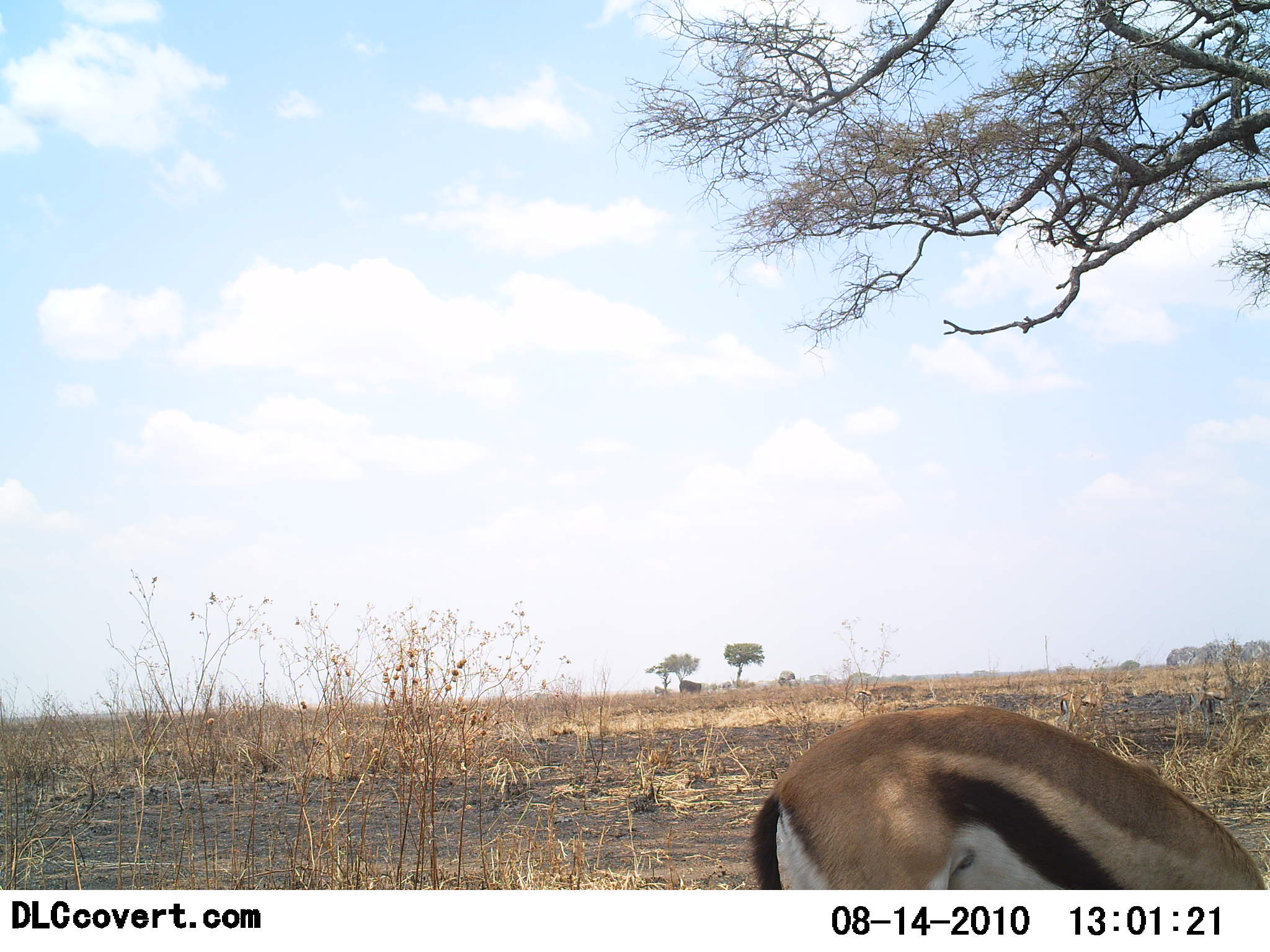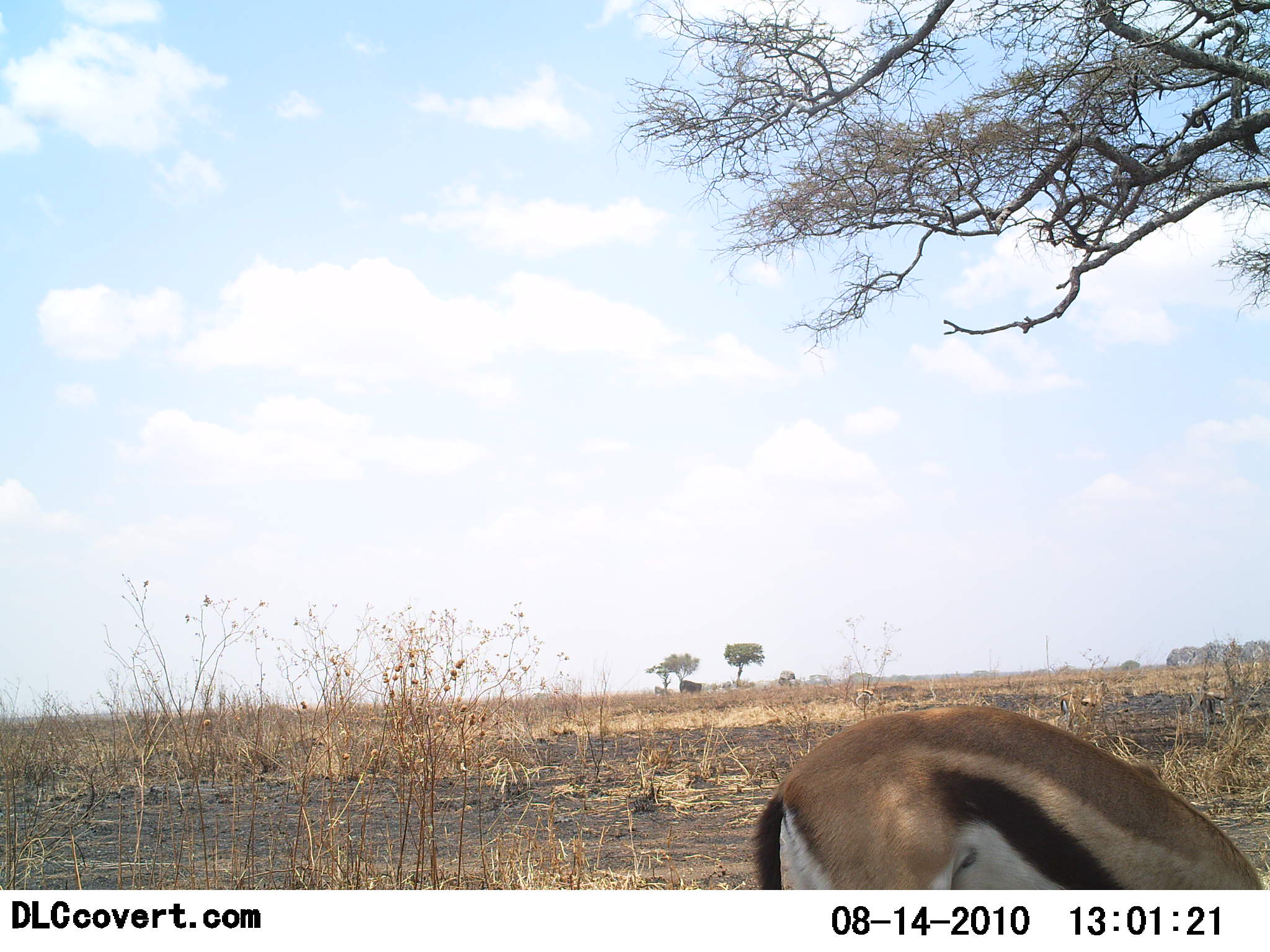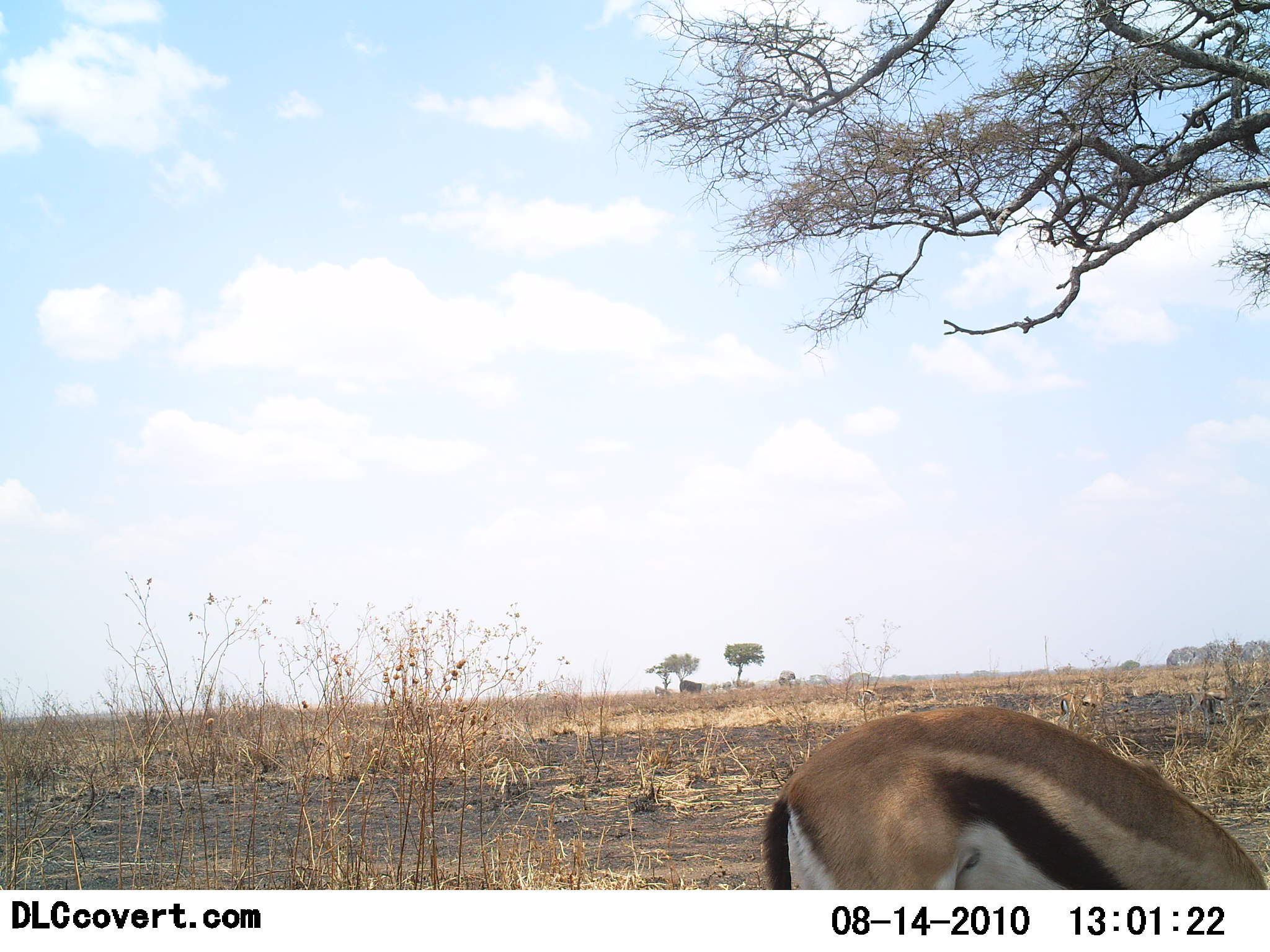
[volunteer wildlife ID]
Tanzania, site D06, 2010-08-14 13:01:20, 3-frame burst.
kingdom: Animalia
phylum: Chordata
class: Mammalia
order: Artiodactyla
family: Bovidae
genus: Eudorcas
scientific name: Eudorcas thomsonii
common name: thomson's gazelle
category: gazellethomsons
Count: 1.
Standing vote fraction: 29%.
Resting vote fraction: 0%.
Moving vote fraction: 0%.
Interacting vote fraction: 0%.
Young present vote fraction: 0%.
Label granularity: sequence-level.